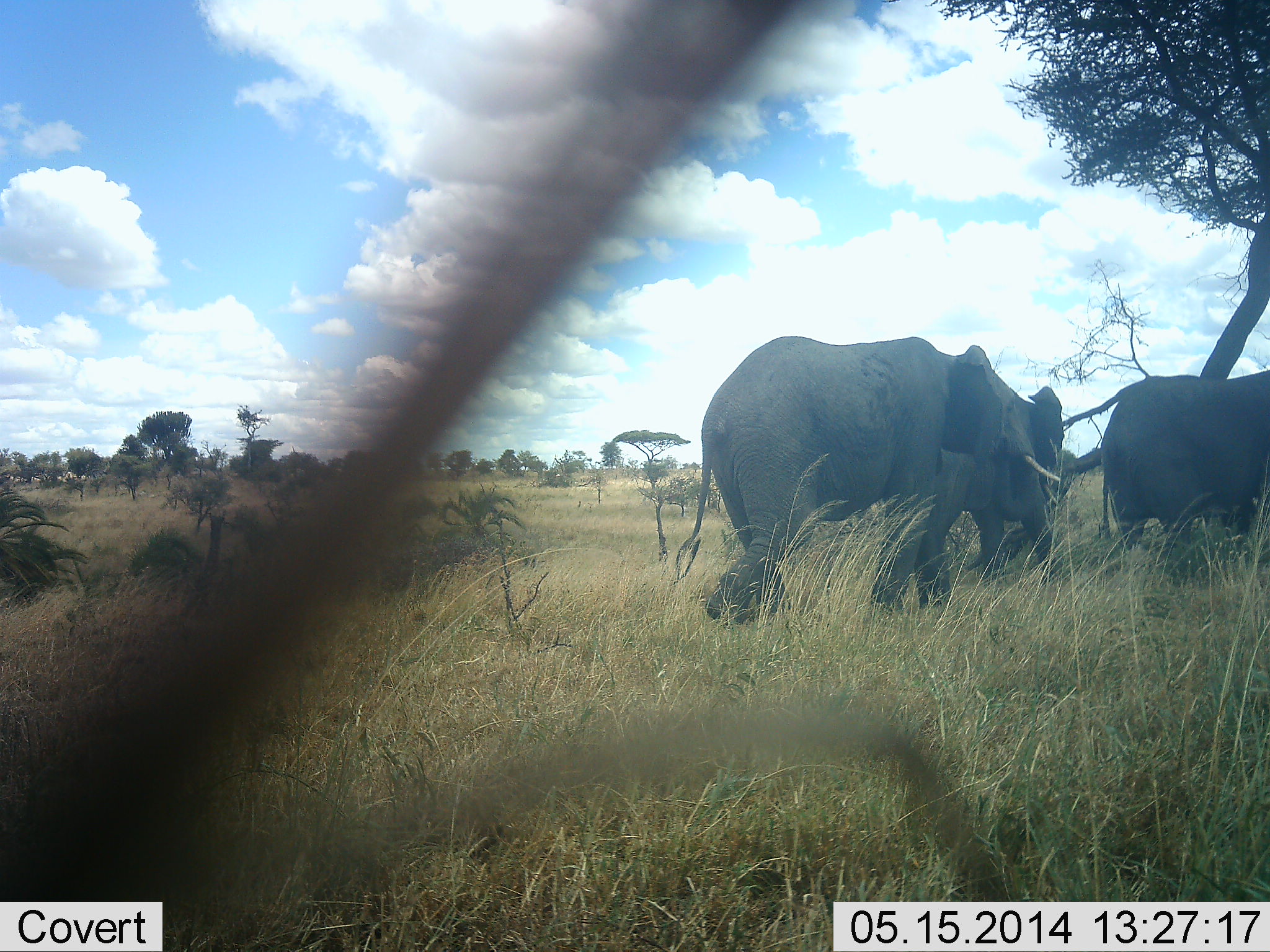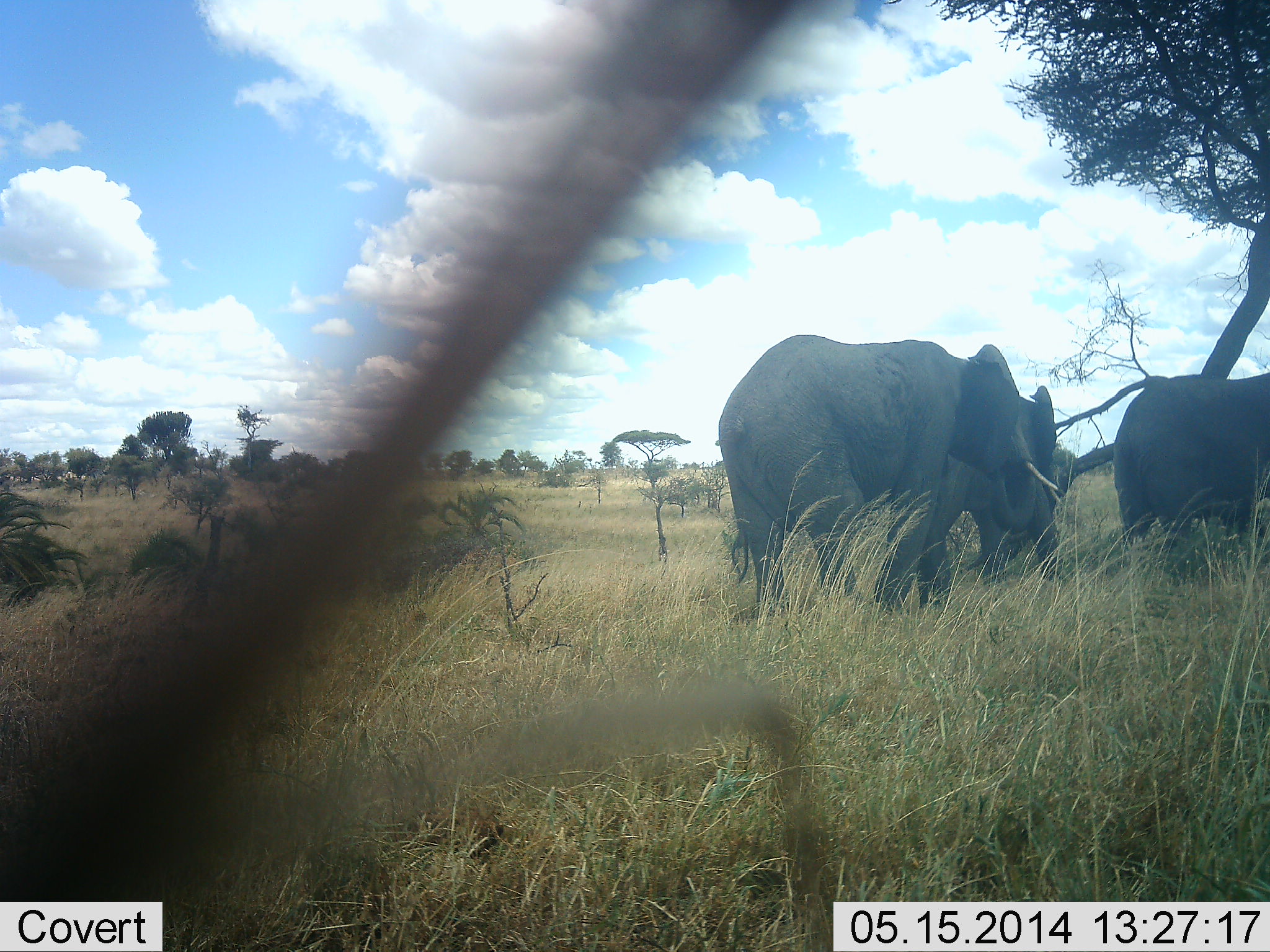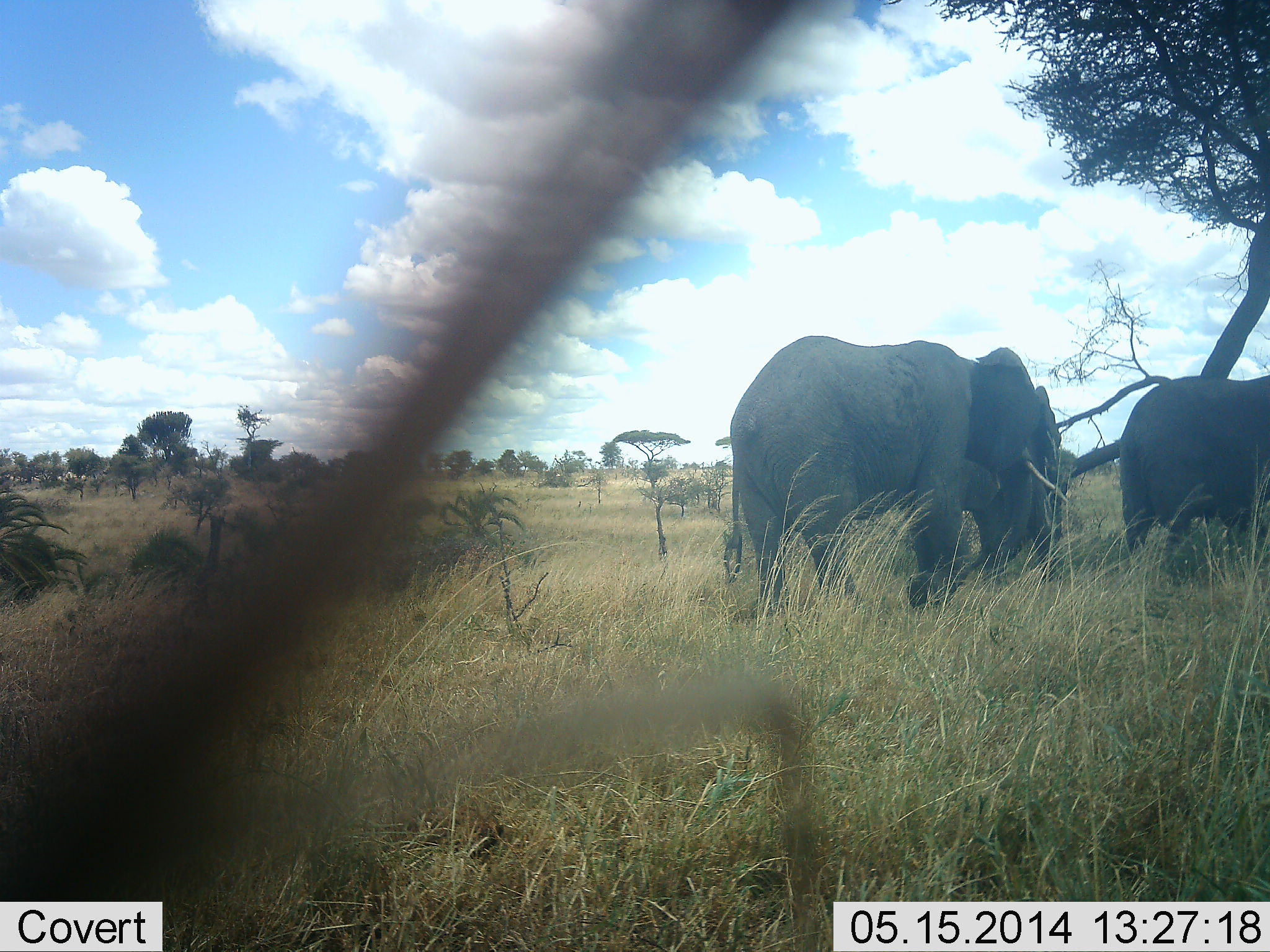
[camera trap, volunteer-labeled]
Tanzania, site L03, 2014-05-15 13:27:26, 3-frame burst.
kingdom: Animalia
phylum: Chordata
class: Mammalia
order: Proboscidea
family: Elephantidae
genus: Loxodonta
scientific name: Loxodonta africana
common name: african bush elephant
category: elephant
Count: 3.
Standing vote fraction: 20%.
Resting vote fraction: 0%.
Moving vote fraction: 80%.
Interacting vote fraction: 0%.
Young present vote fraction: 0%.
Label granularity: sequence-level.